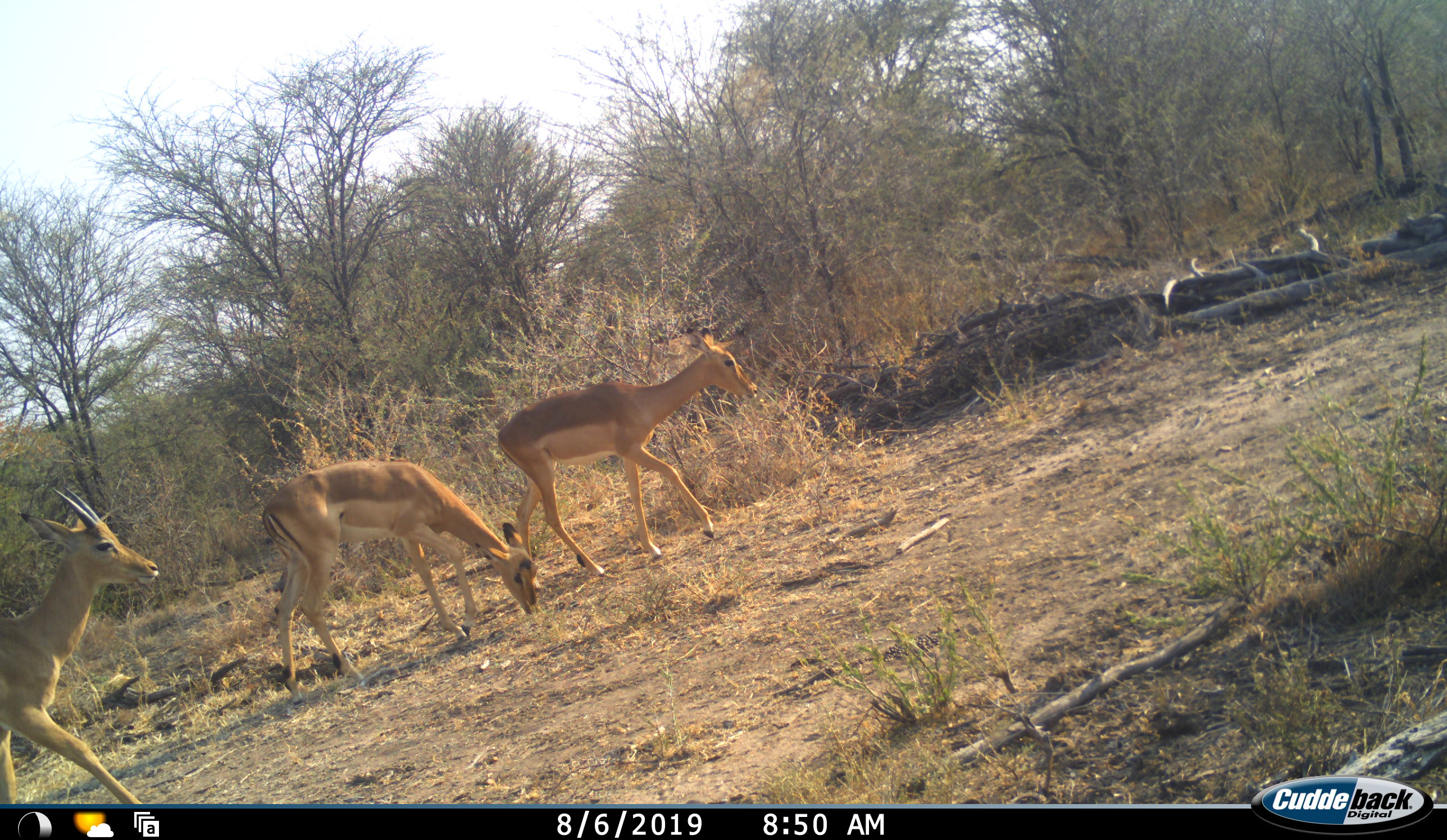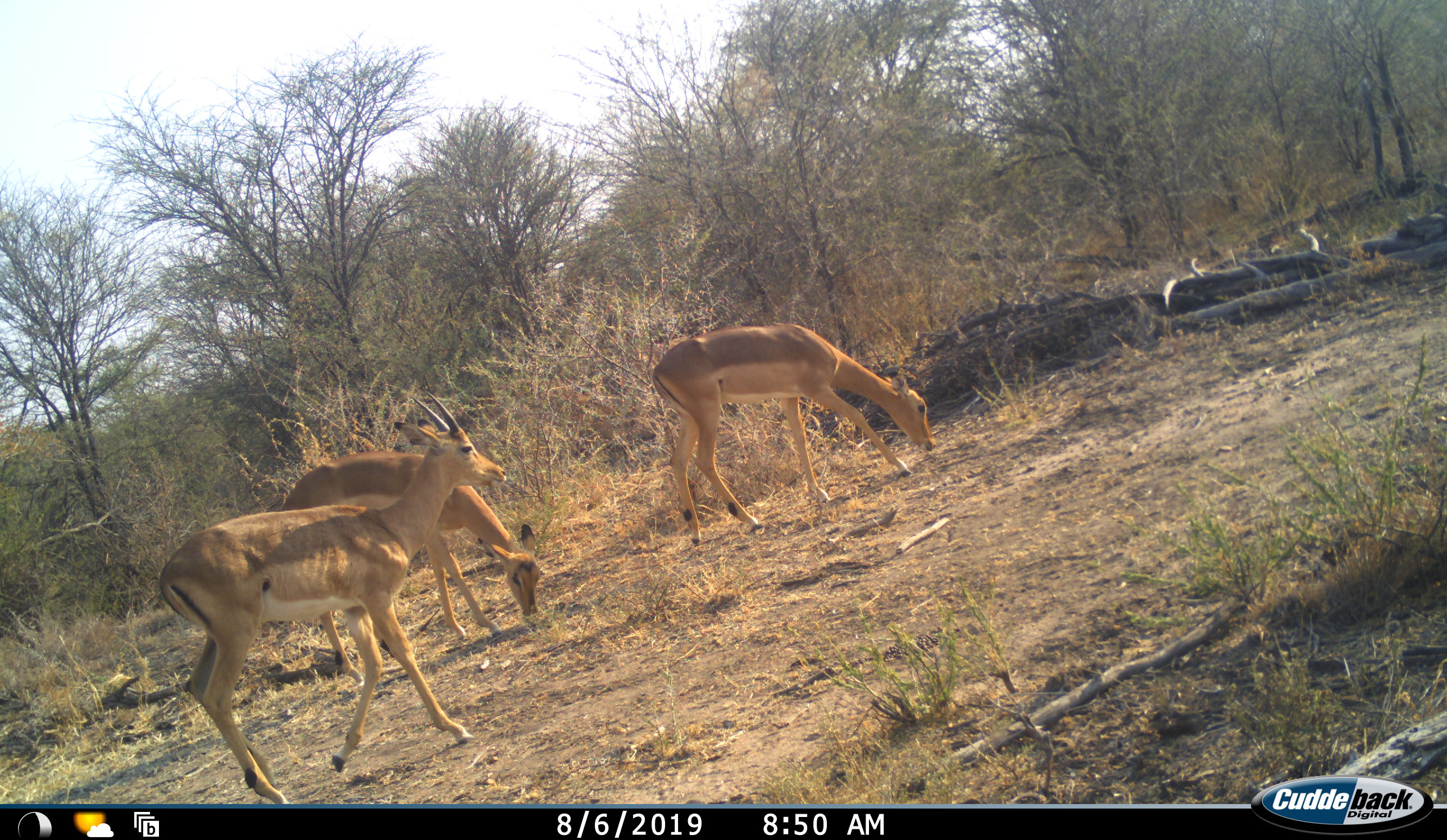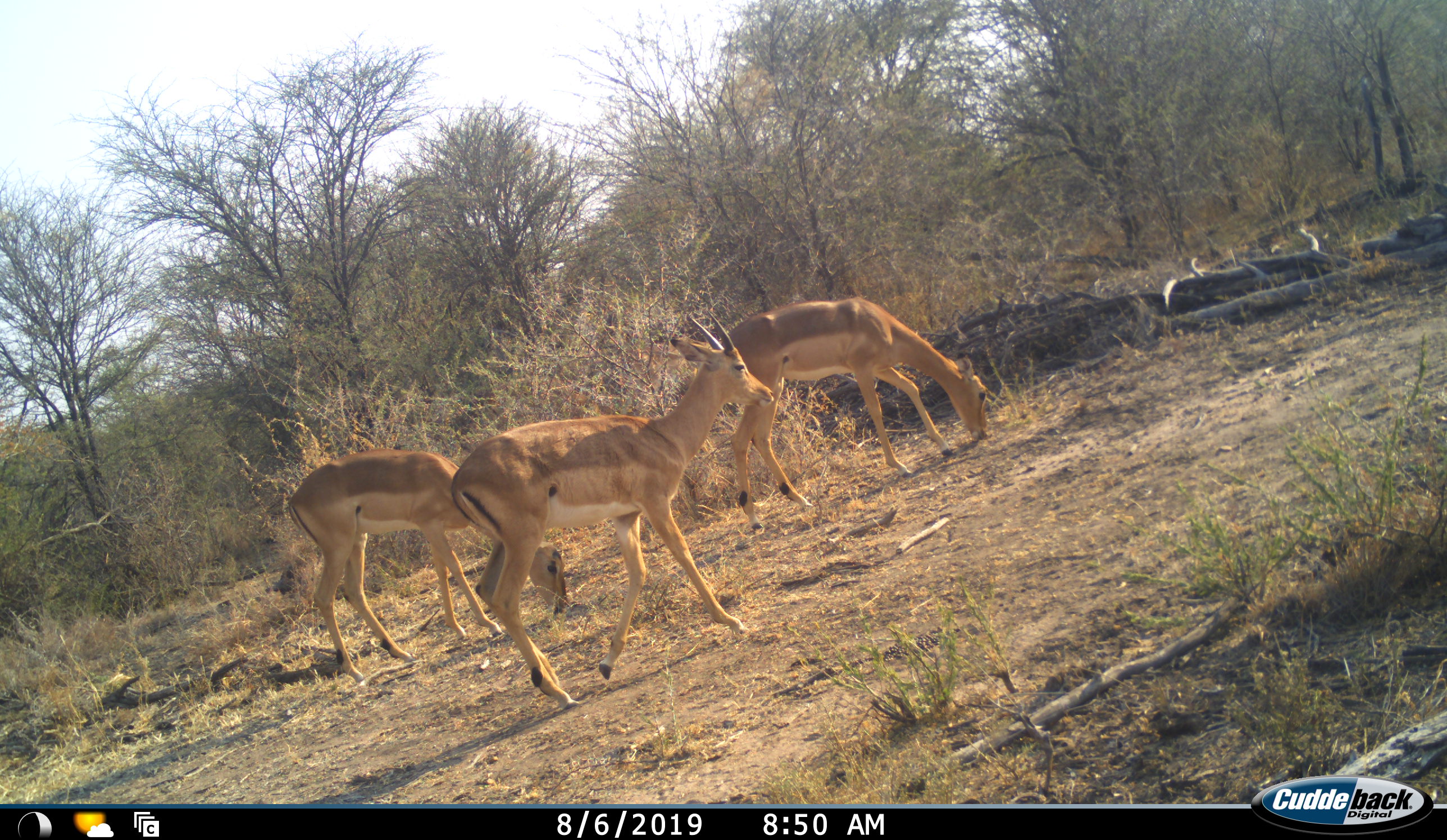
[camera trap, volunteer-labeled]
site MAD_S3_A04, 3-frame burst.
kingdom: Animalia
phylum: Chordata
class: Mammalia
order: Artiodactyla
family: Bovidae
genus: Aepyceros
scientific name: Aepyceros melampus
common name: impala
Impala (Aepyceros melampus), count 3. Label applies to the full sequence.